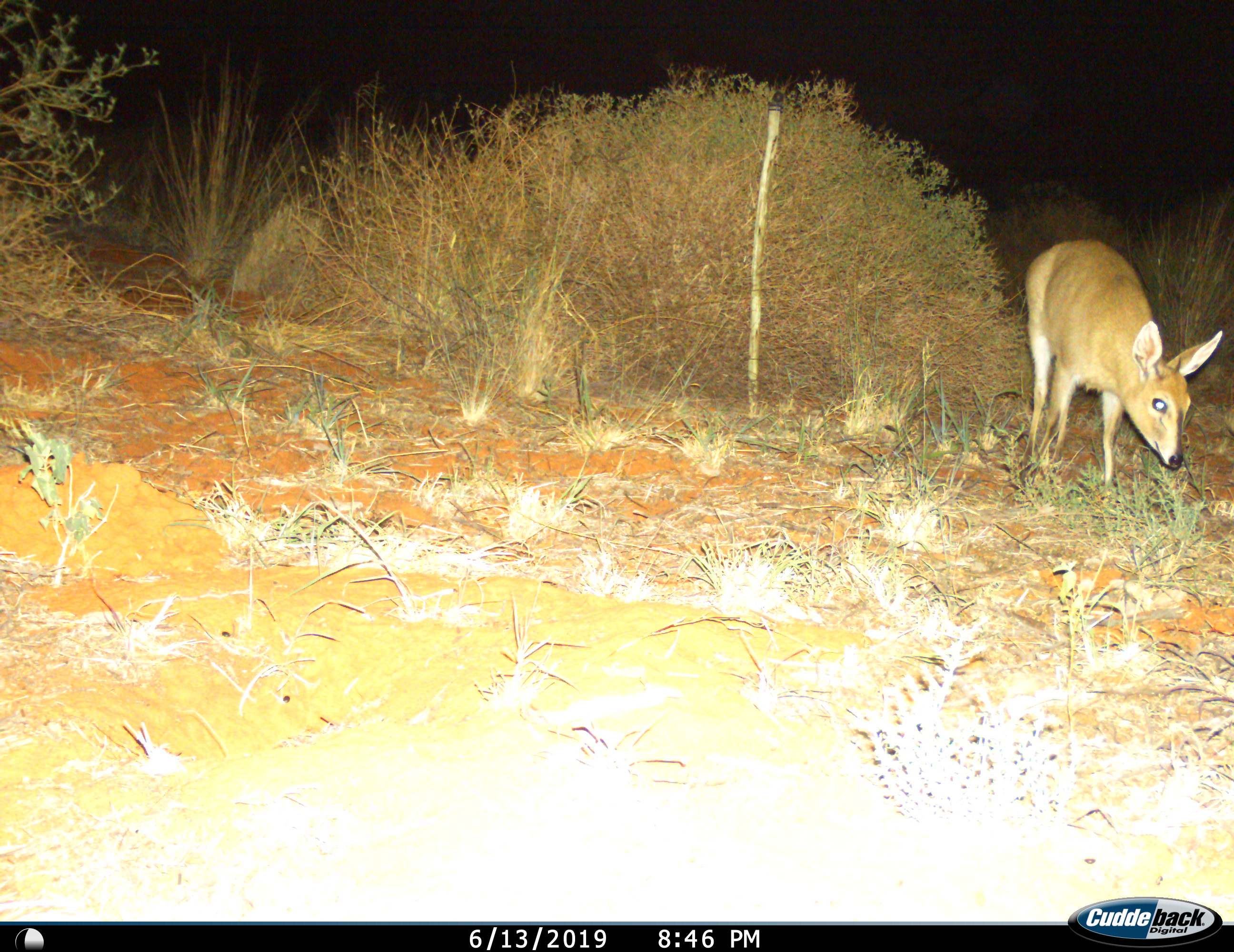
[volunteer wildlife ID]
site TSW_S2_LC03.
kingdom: Animalia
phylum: Chordata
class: Mammalia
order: Artiodactyla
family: Bovidae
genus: Sylvicapra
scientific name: Sylvicapra grimmia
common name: common duiker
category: duikercommongrey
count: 1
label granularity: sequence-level